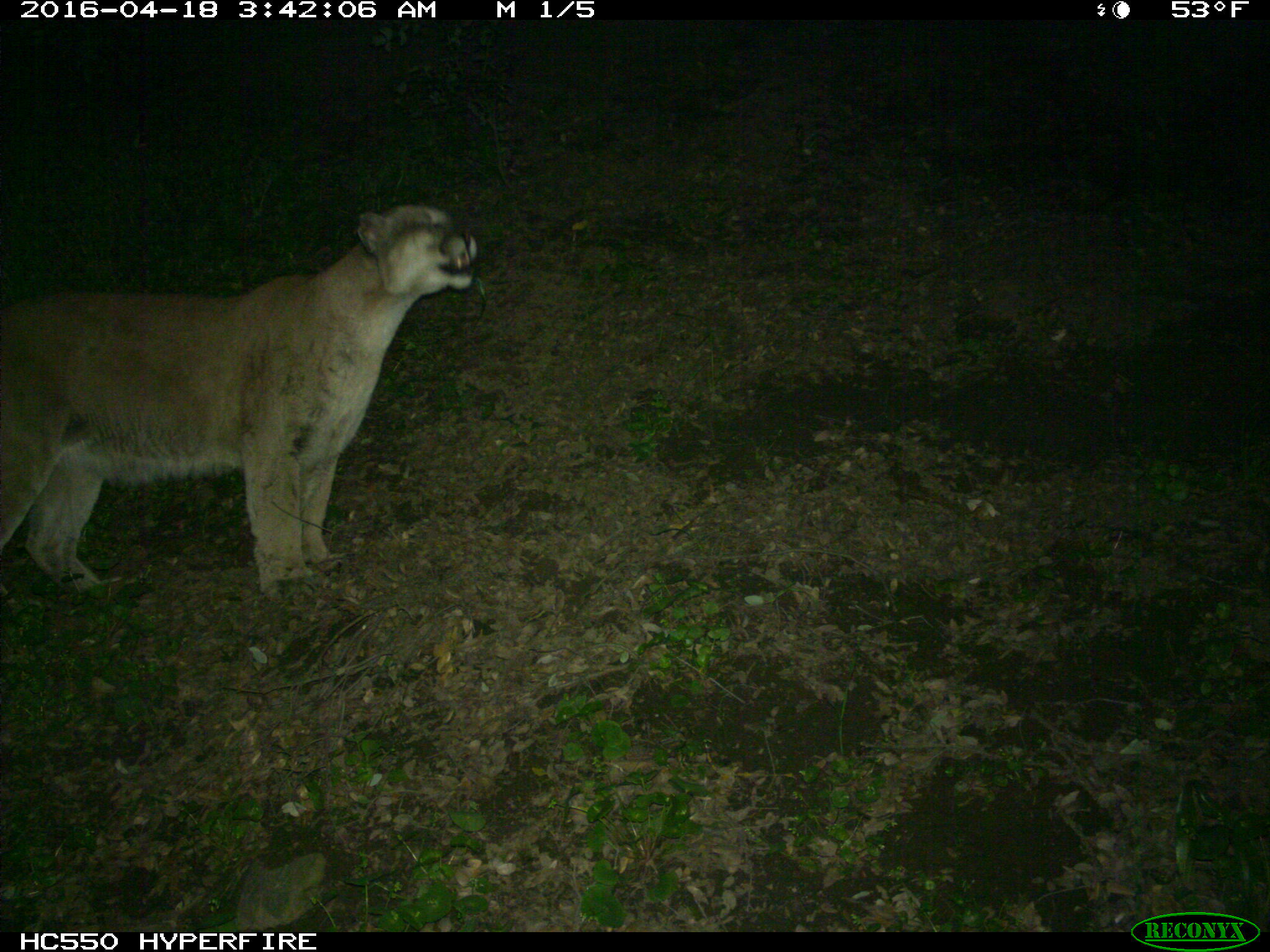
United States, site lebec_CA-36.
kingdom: Animalia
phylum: Chordata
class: Mammalia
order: Carnivora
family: Felidae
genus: Puma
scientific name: Puma concolor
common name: mountain lion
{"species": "Puma concolor (mountain lion)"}